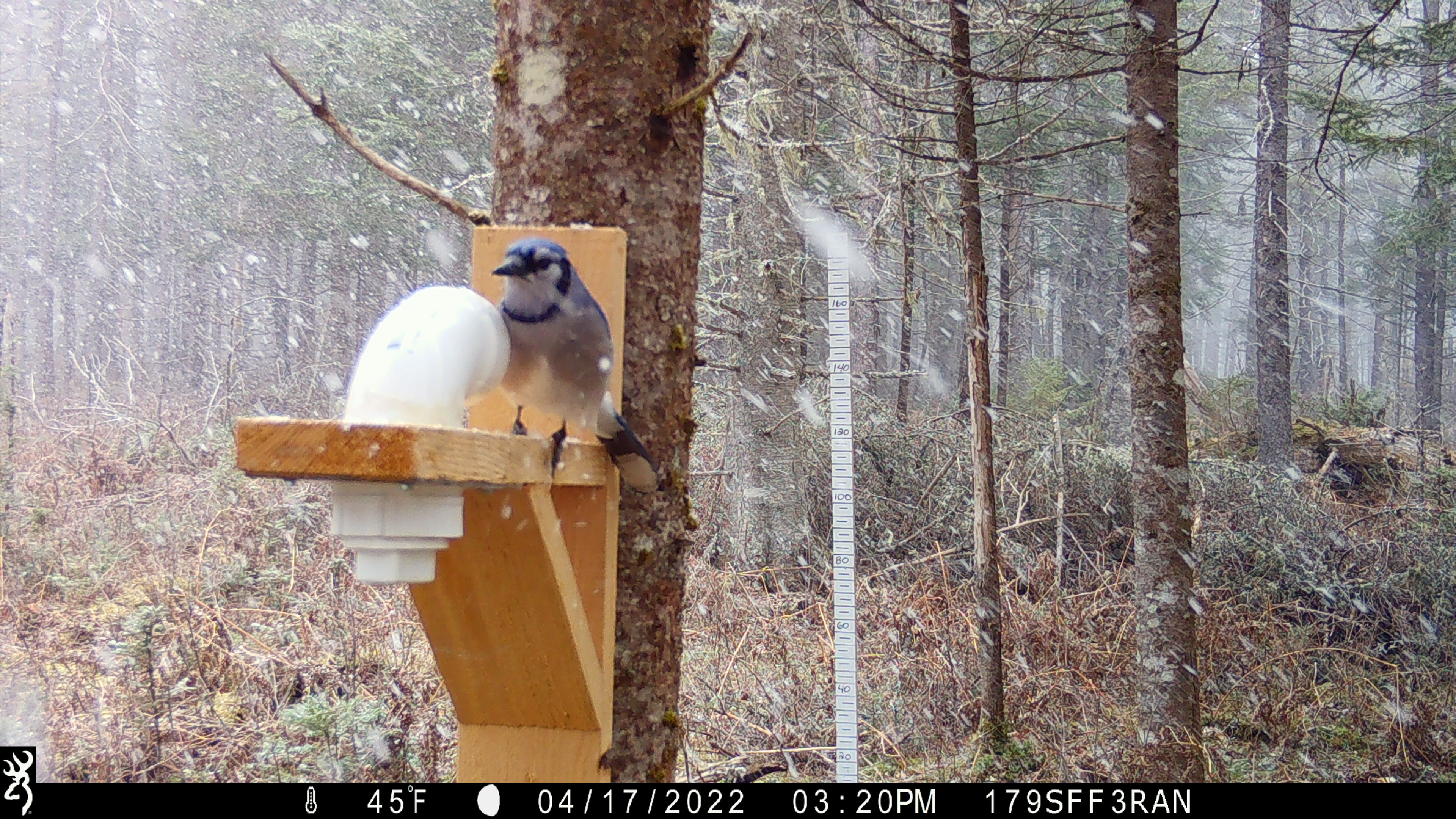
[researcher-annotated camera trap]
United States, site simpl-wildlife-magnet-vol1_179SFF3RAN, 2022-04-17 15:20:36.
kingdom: Animalia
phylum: Chordata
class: Aves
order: Passeriformes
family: Corvidae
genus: Cyanocitta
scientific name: Cyanocitta cristata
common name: blue jay